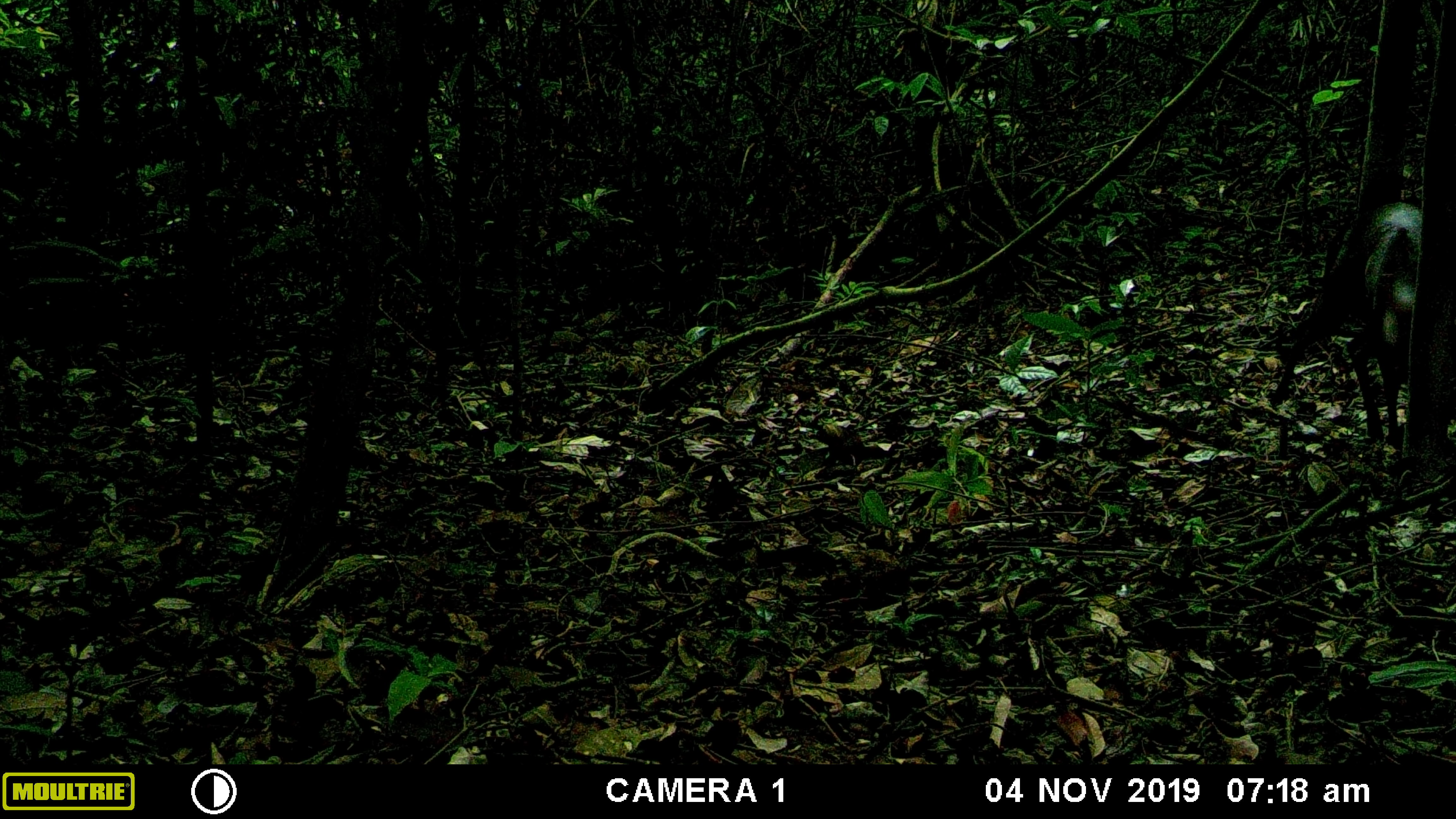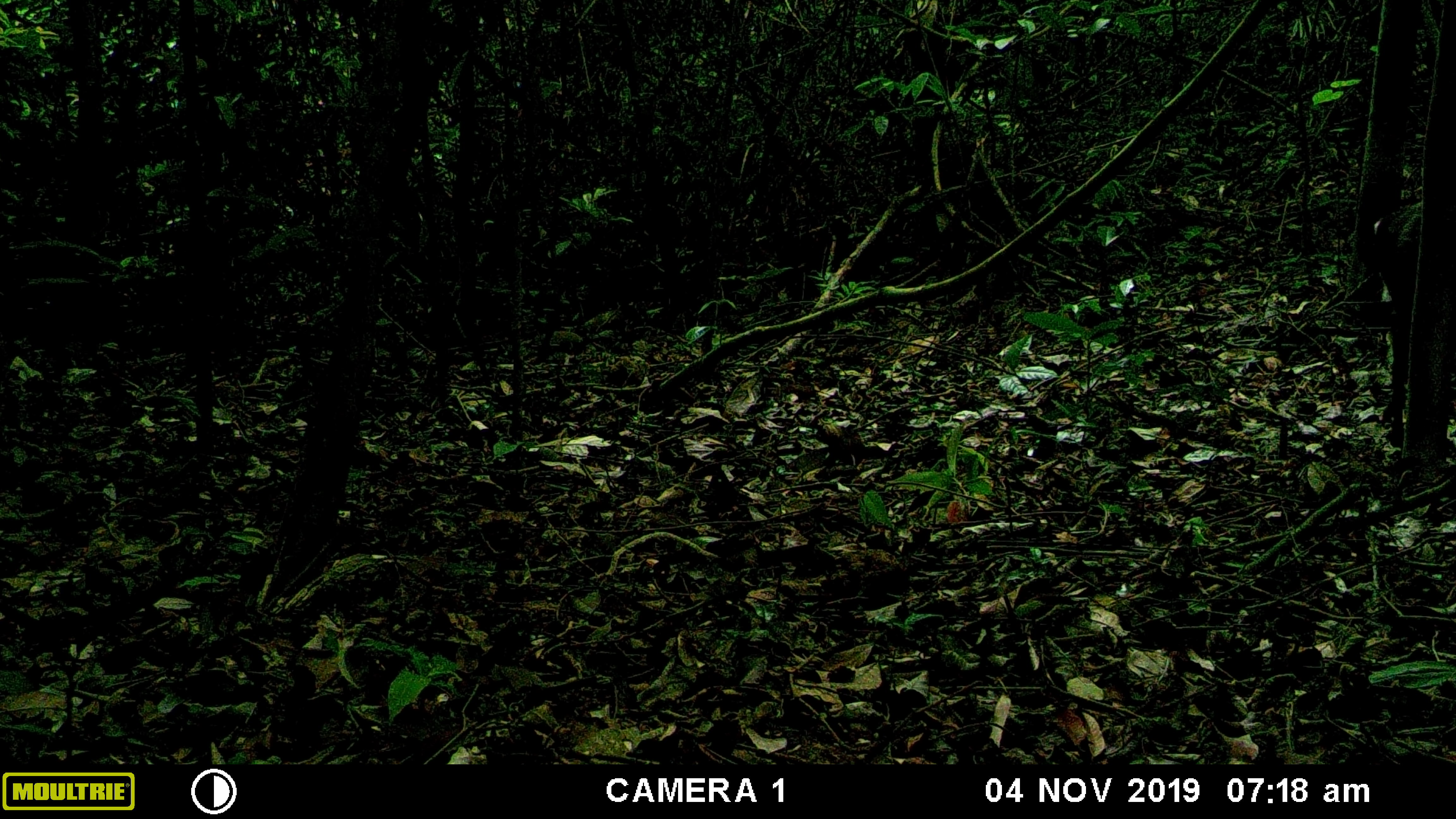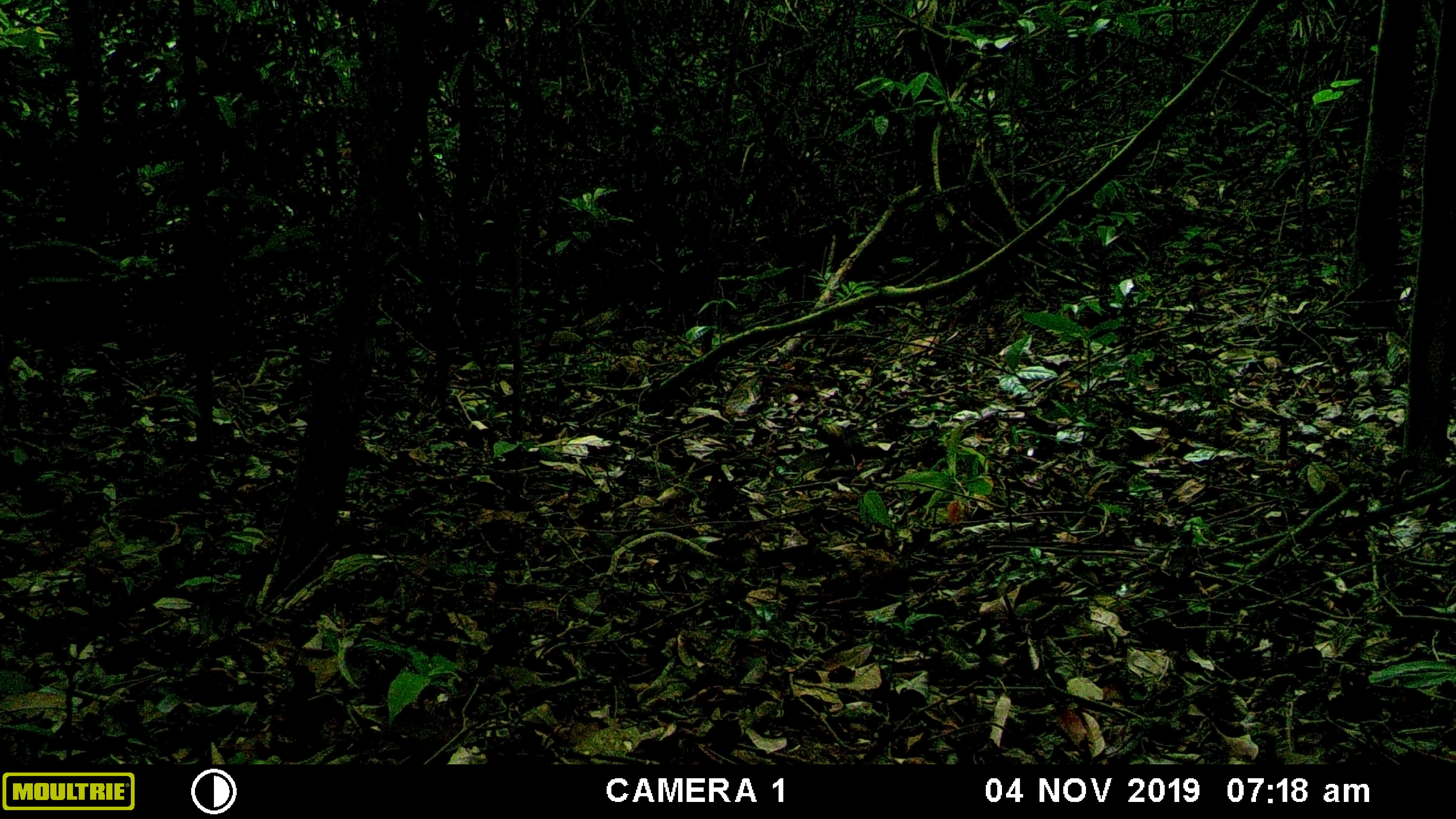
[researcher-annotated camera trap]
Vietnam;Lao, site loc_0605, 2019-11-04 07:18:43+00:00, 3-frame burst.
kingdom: Animalia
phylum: Chordata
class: Mammalia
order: Artiodactyla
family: Cervidae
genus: Muntiacus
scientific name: Muntiacus rooseveltorum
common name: roosevelt's muntjac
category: roosevelts muntjac group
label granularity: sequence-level